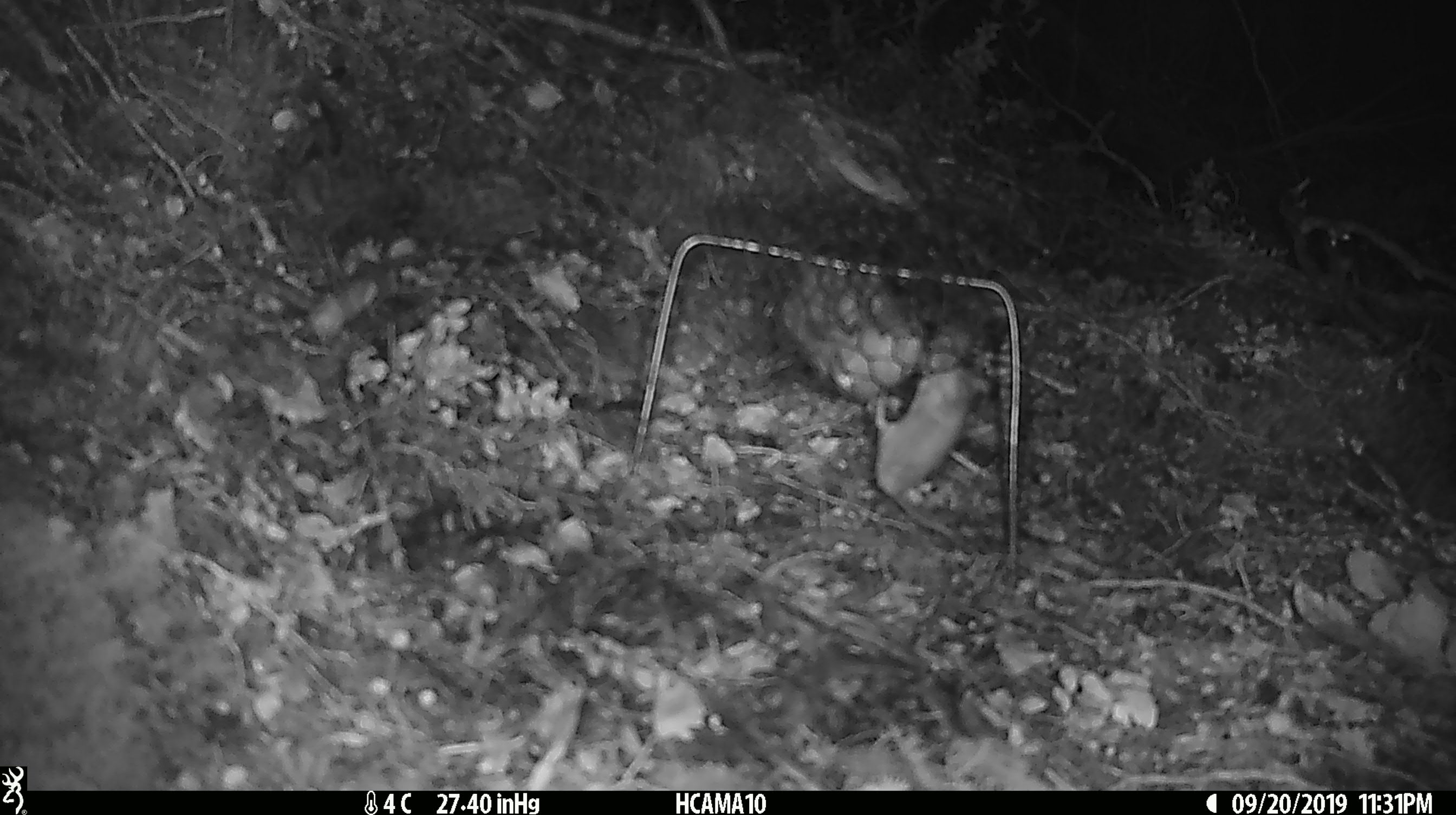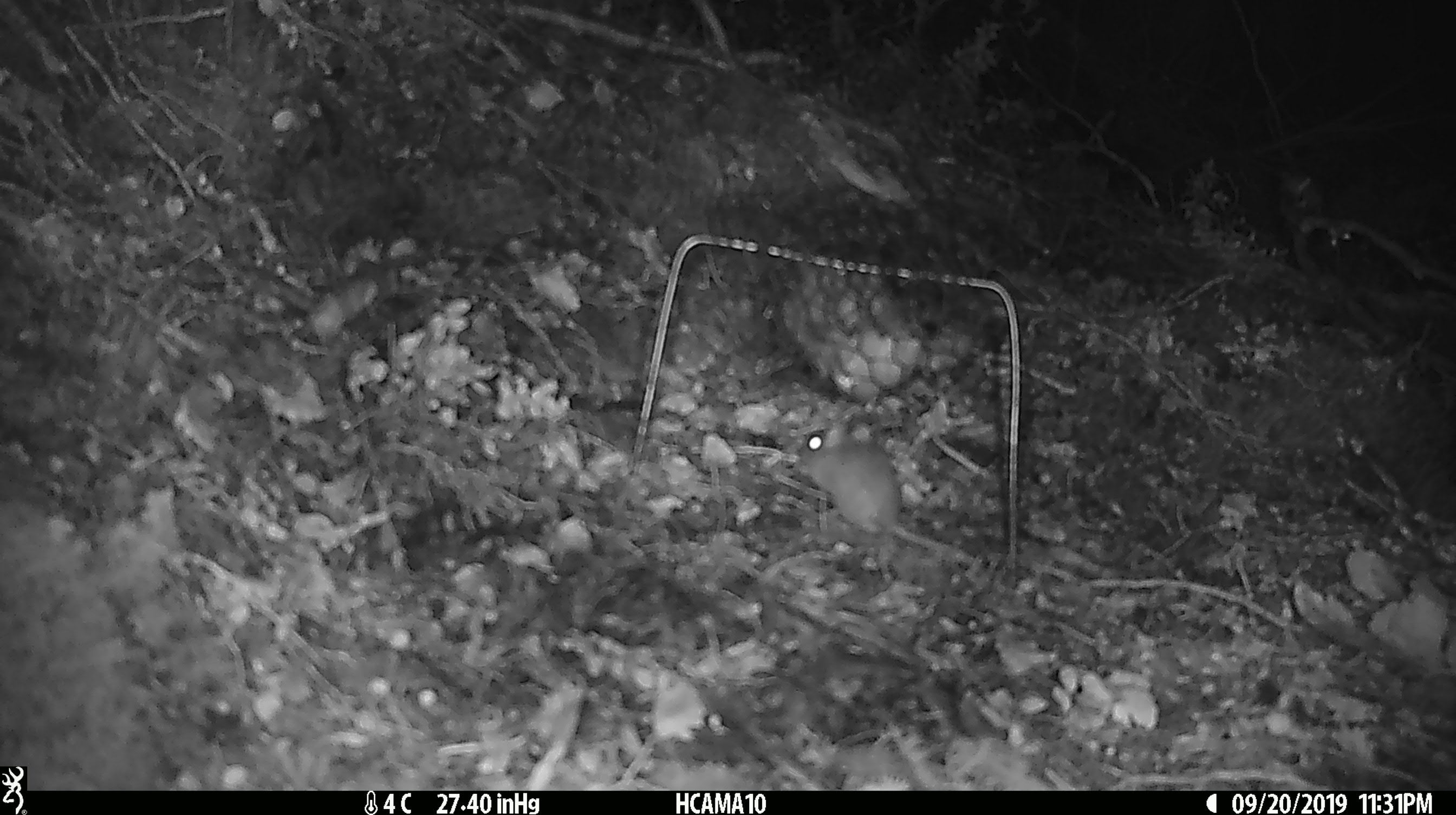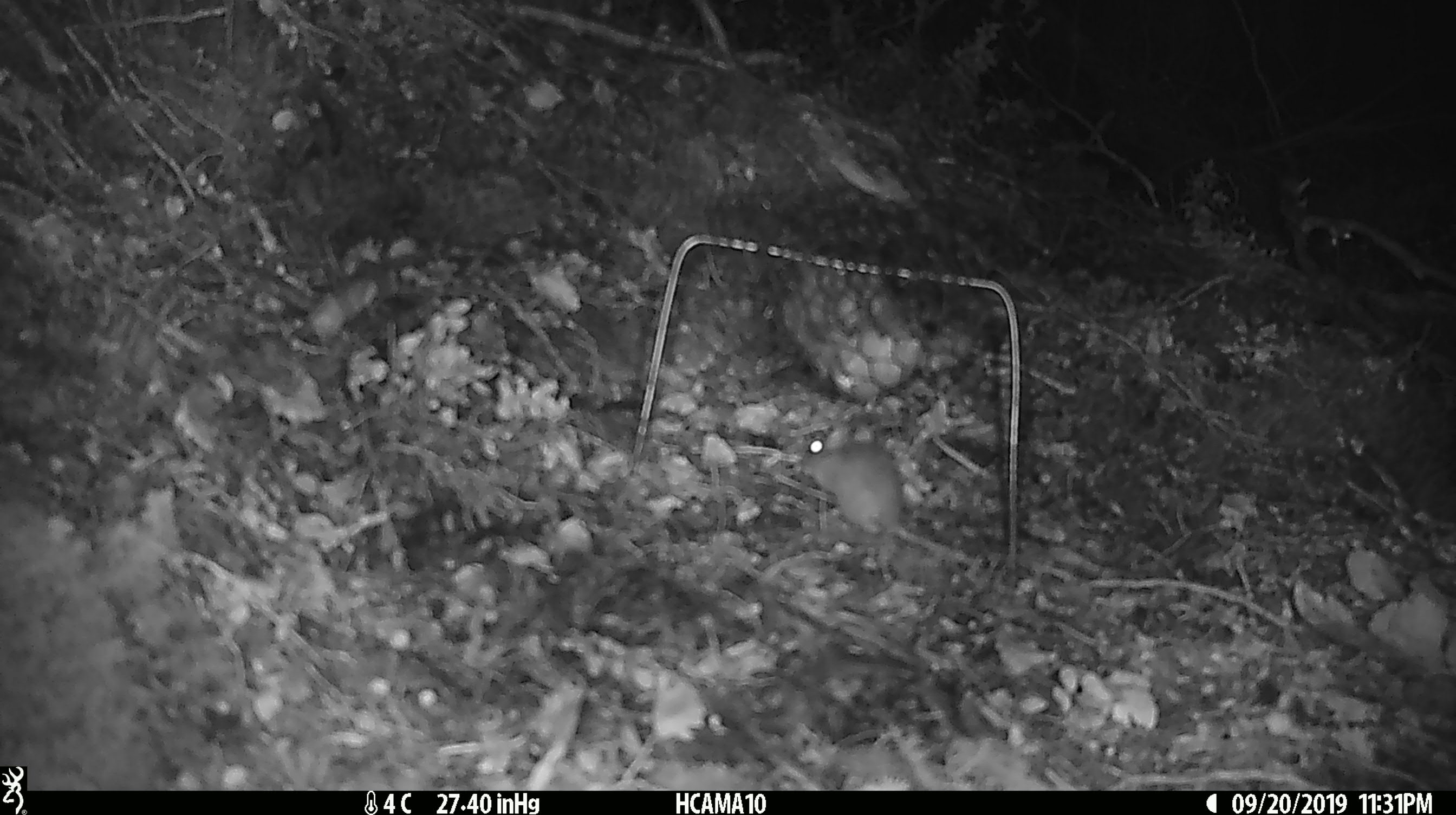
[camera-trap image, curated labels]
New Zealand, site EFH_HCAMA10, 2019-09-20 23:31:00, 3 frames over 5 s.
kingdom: Animalia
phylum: Chordata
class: Mammalia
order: Rodentia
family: Muridae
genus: Mus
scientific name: Mus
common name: mouse